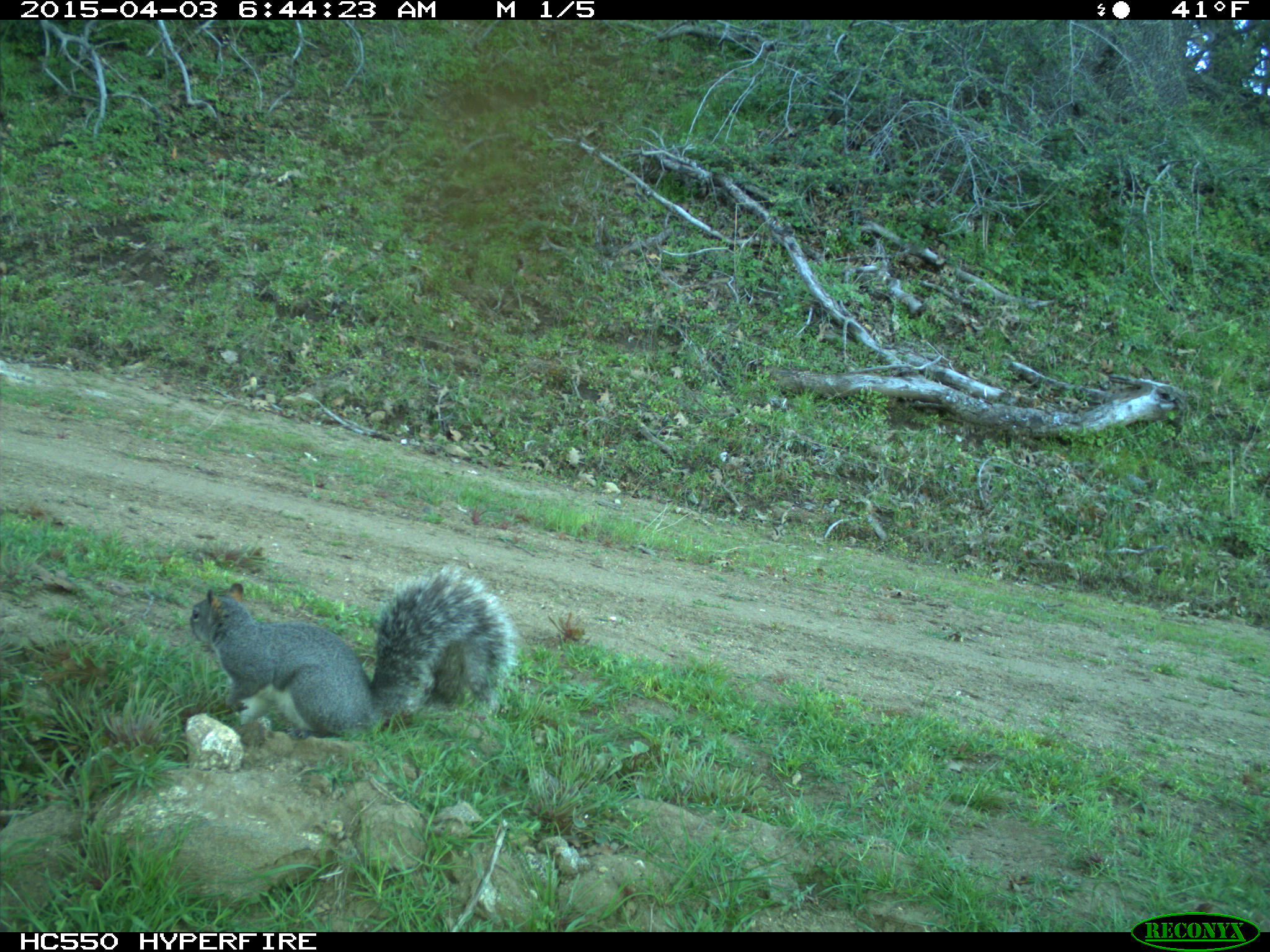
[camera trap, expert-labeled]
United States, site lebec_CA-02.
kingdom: Animalia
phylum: Chordata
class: Mammalia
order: Rodentia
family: Sciuridae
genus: Sciurus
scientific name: Sciurus carolinensis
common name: eastern gray squirrel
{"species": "Sciurus carolinensis (eastern gray squirrel)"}